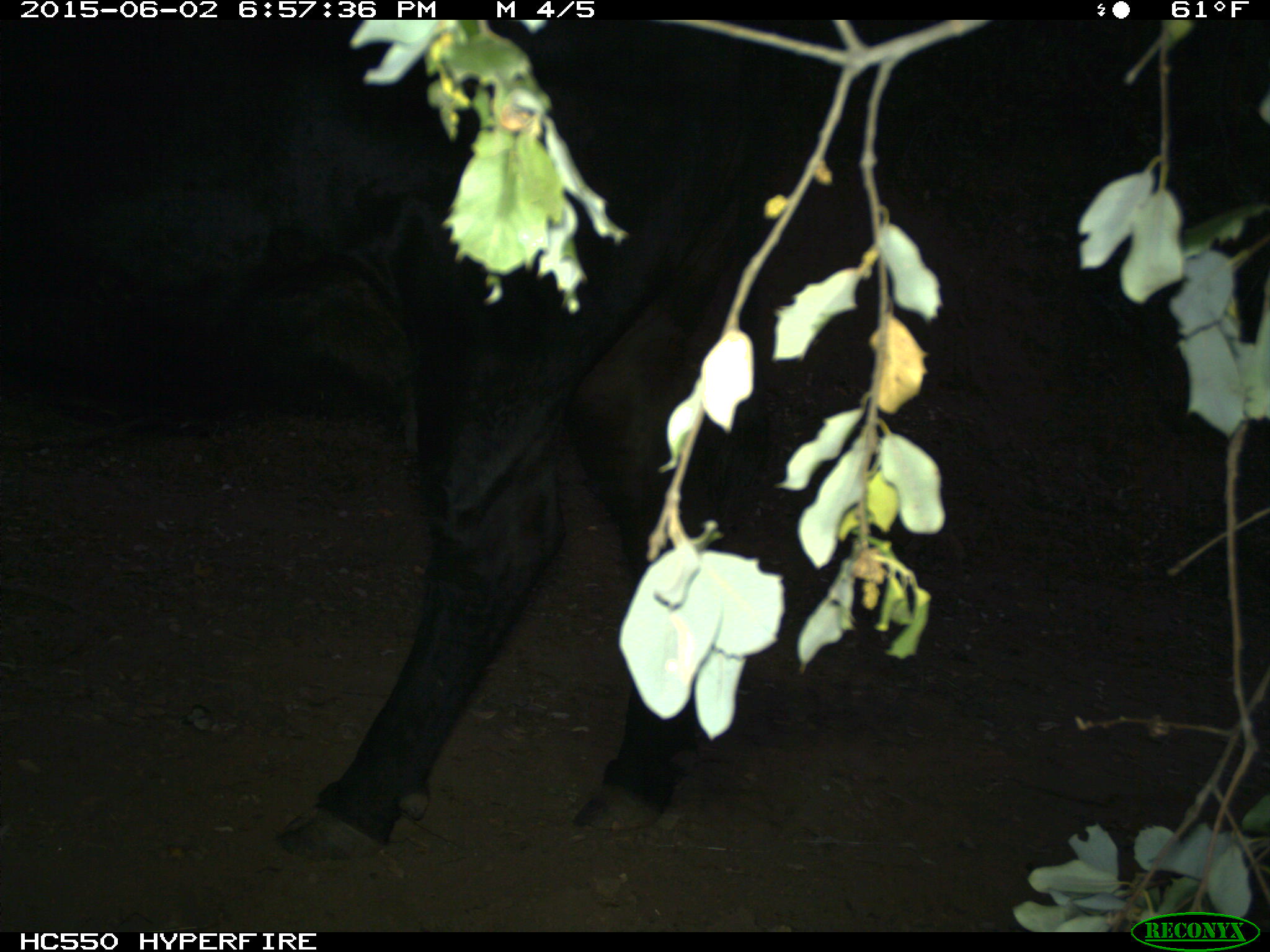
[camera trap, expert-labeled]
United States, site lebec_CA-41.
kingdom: Animalia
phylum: Chordata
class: Mammalia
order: Artiodactyla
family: Bovidae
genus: Bos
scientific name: Bos taurus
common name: domestic cow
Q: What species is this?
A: Bos taurus (domestic cow).